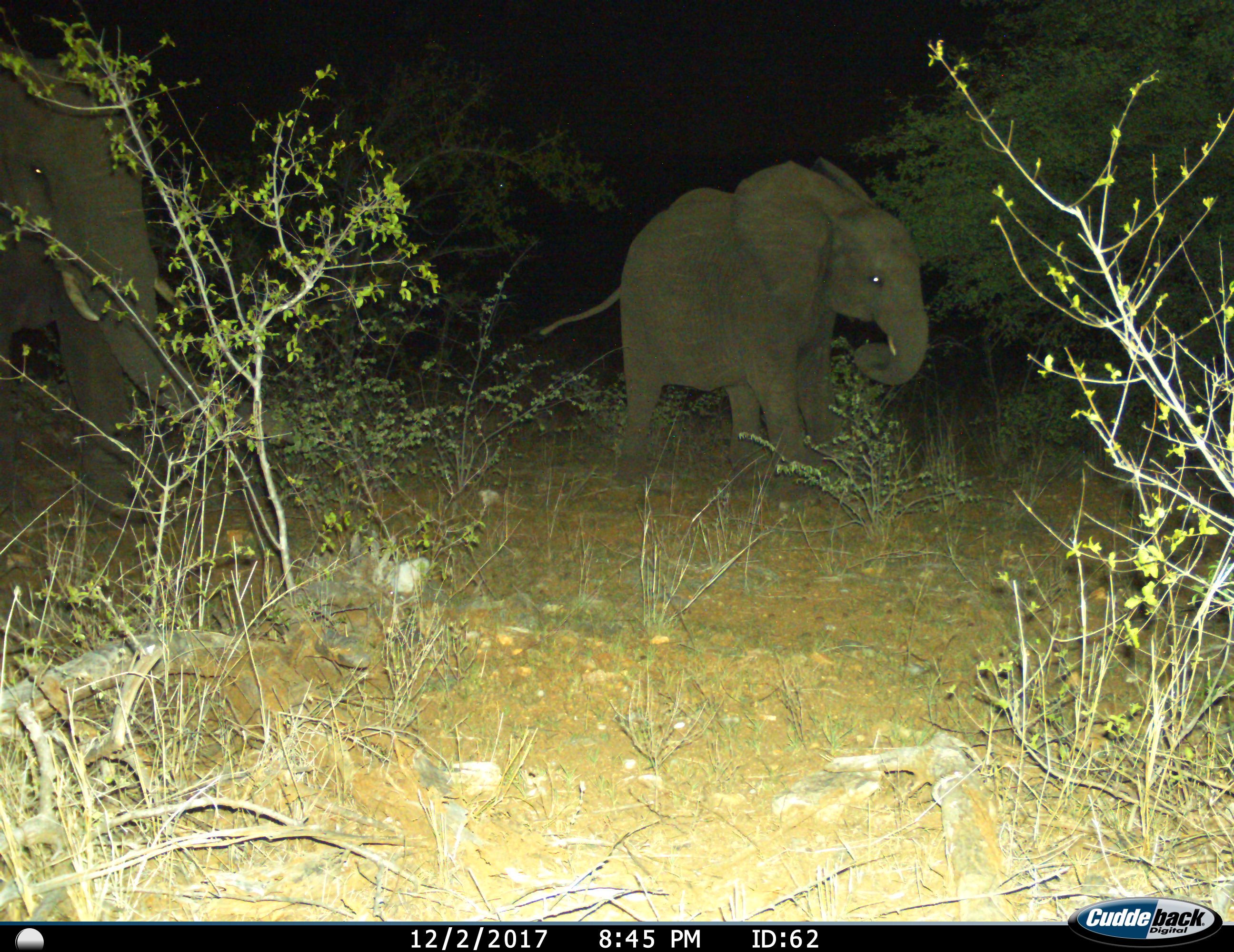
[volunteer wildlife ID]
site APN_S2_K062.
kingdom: Animalia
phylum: Chordata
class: Mammalia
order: Proboscidea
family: Elephantidae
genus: Loxodonta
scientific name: Loxodonta africana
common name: african bush elephant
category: elephant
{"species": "elephant (african bush elephant) (Loxodonta africana)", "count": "2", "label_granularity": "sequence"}